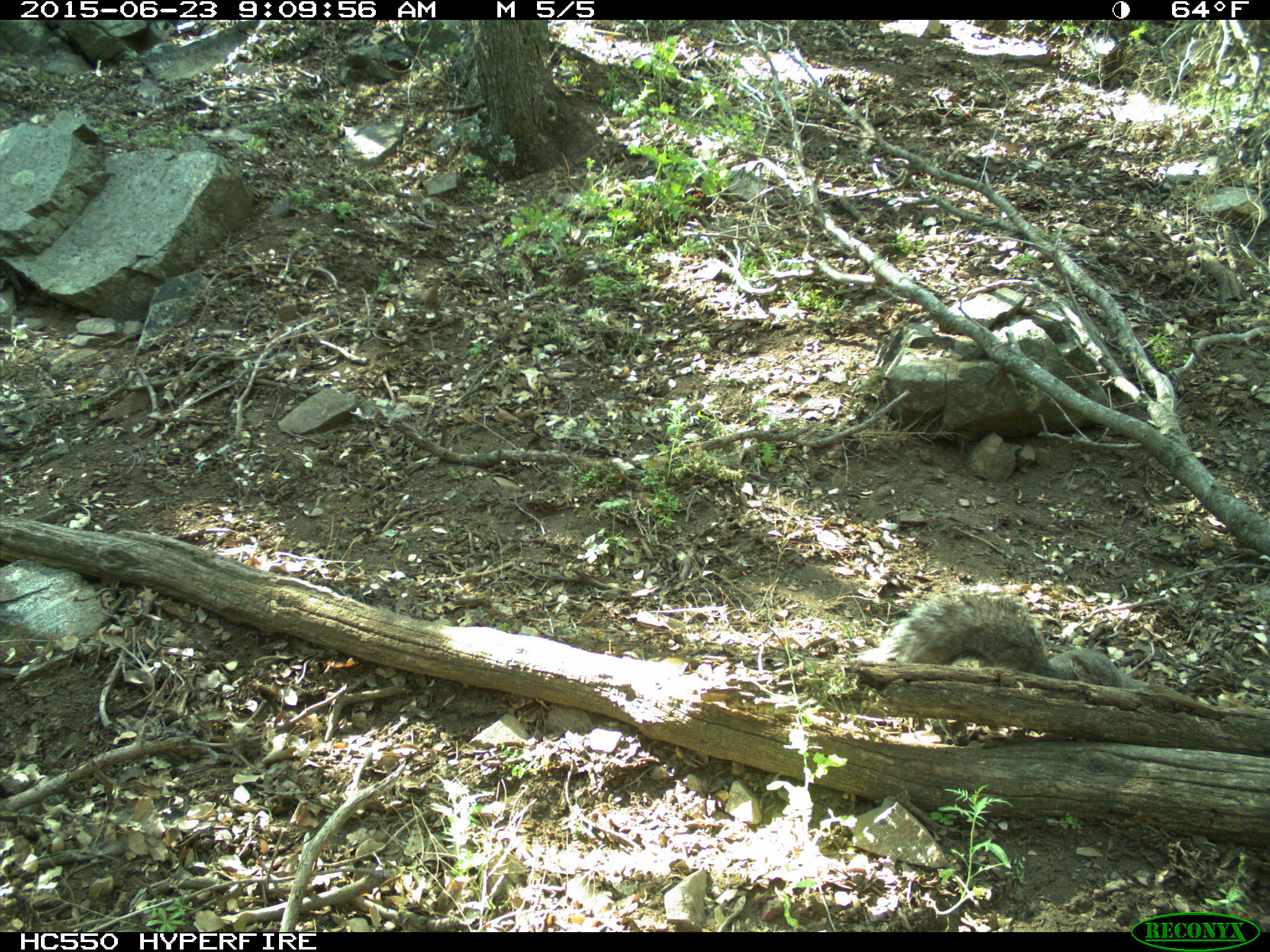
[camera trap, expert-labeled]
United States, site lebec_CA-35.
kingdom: Animalia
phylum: Chordata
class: Mammalia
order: Rodentia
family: Sciuridae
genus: Sciurus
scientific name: Sciurus carolinensis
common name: eastern gray squirrel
Sciurus carolinensis (eastern gray squirrel).